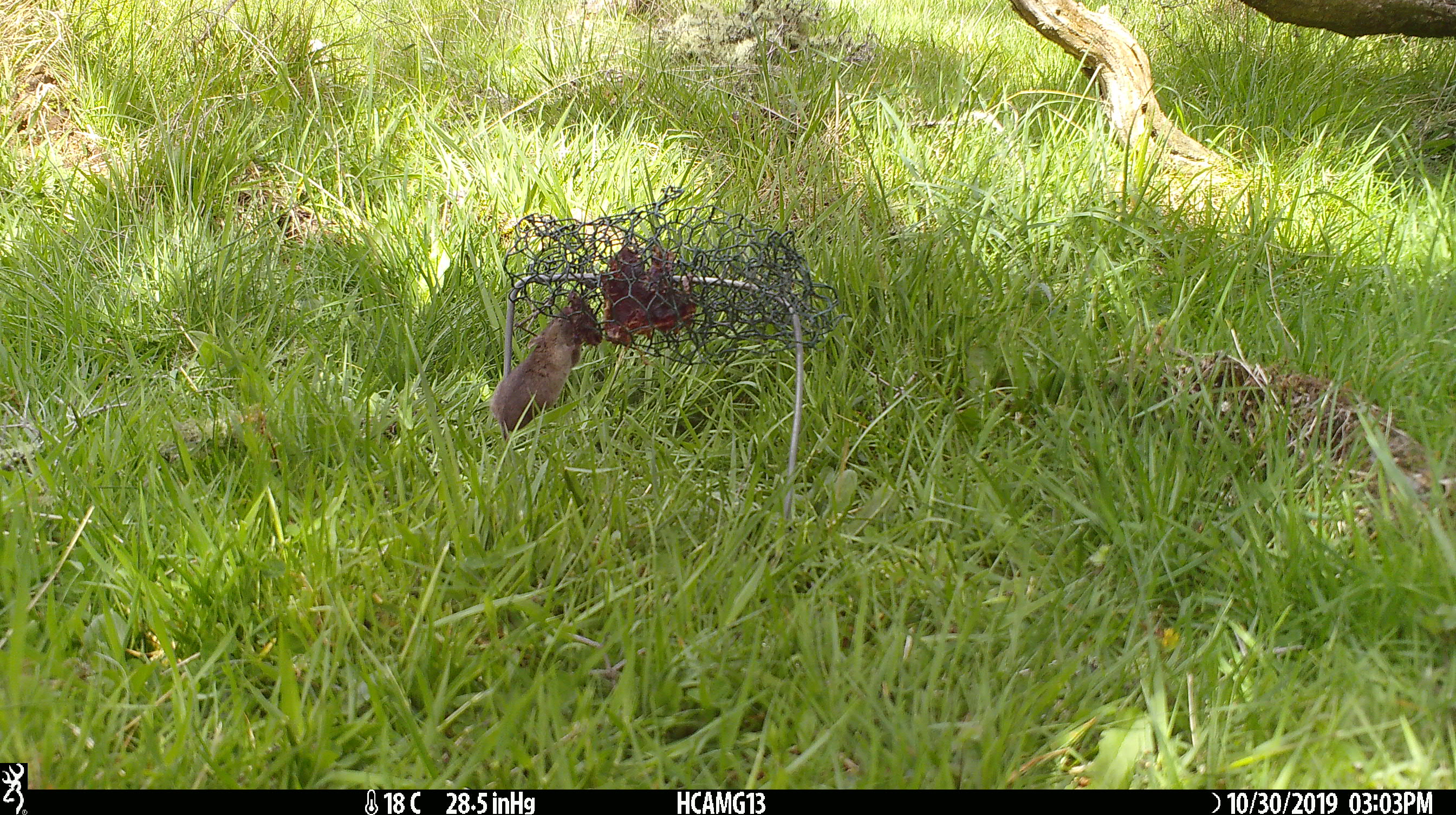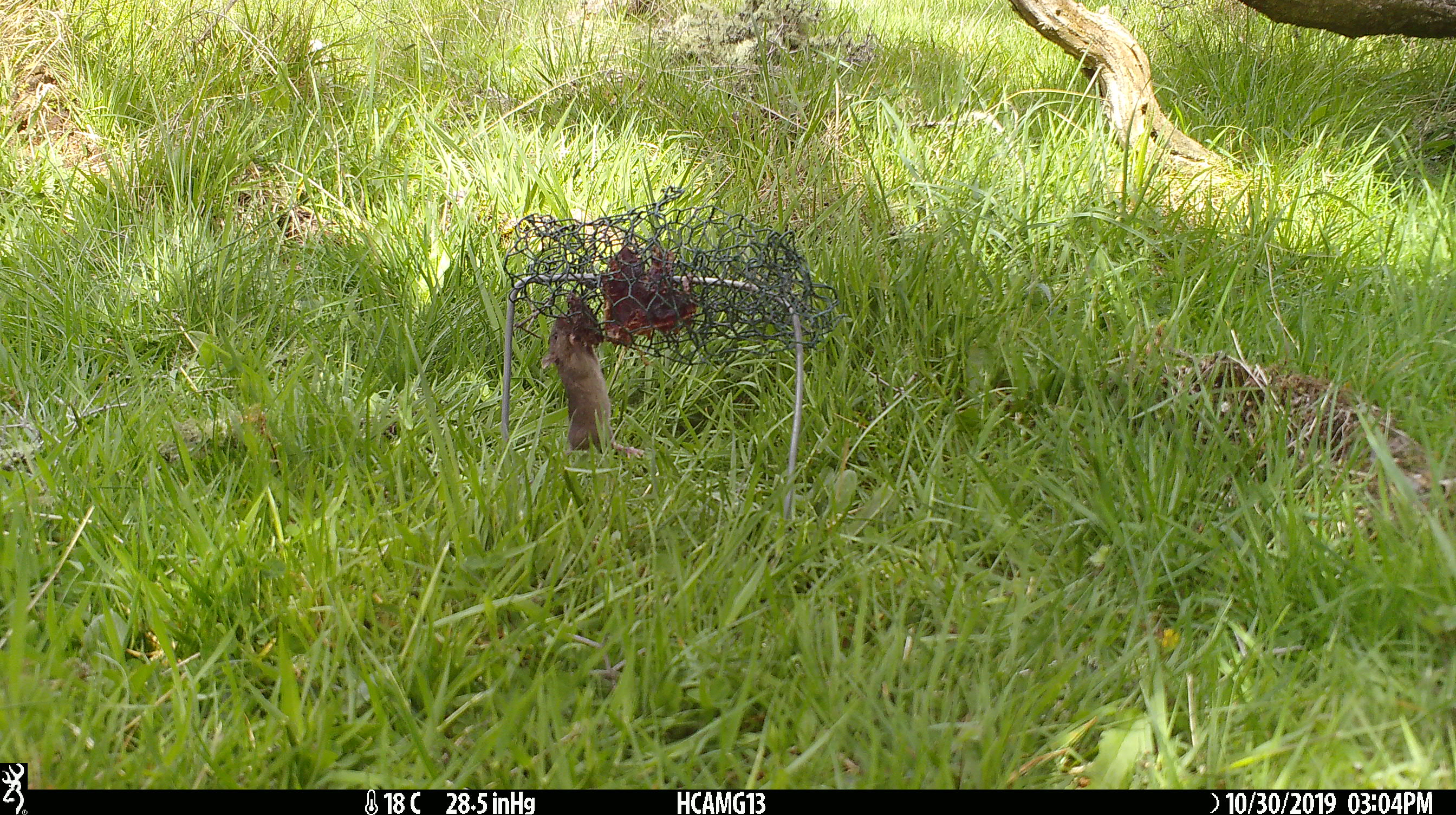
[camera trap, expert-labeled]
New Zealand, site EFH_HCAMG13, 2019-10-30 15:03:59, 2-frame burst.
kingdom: Animalia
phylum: Chordata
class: Mammalia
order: Rodentia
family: Muridae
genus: Mus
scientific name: Mus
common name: mouse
Mouse (Mus).